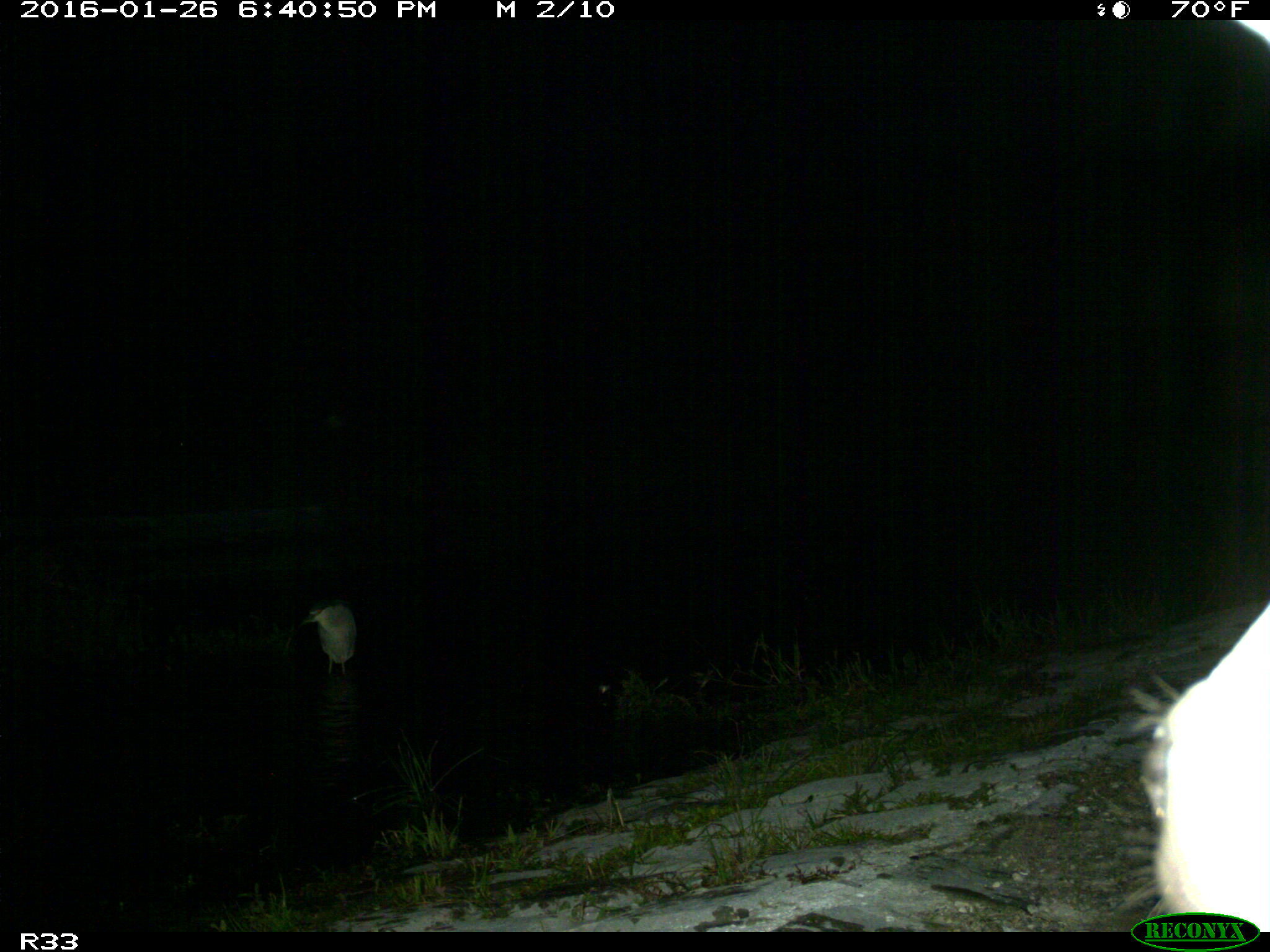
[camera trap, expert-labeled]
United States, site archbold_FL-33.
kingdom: Animalia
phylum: Chordata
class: Mammalia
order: Artiodactyla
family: Bovidae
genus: Bos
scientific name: Bos taurus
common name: domestic cow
Bos taurus (domestic cow).